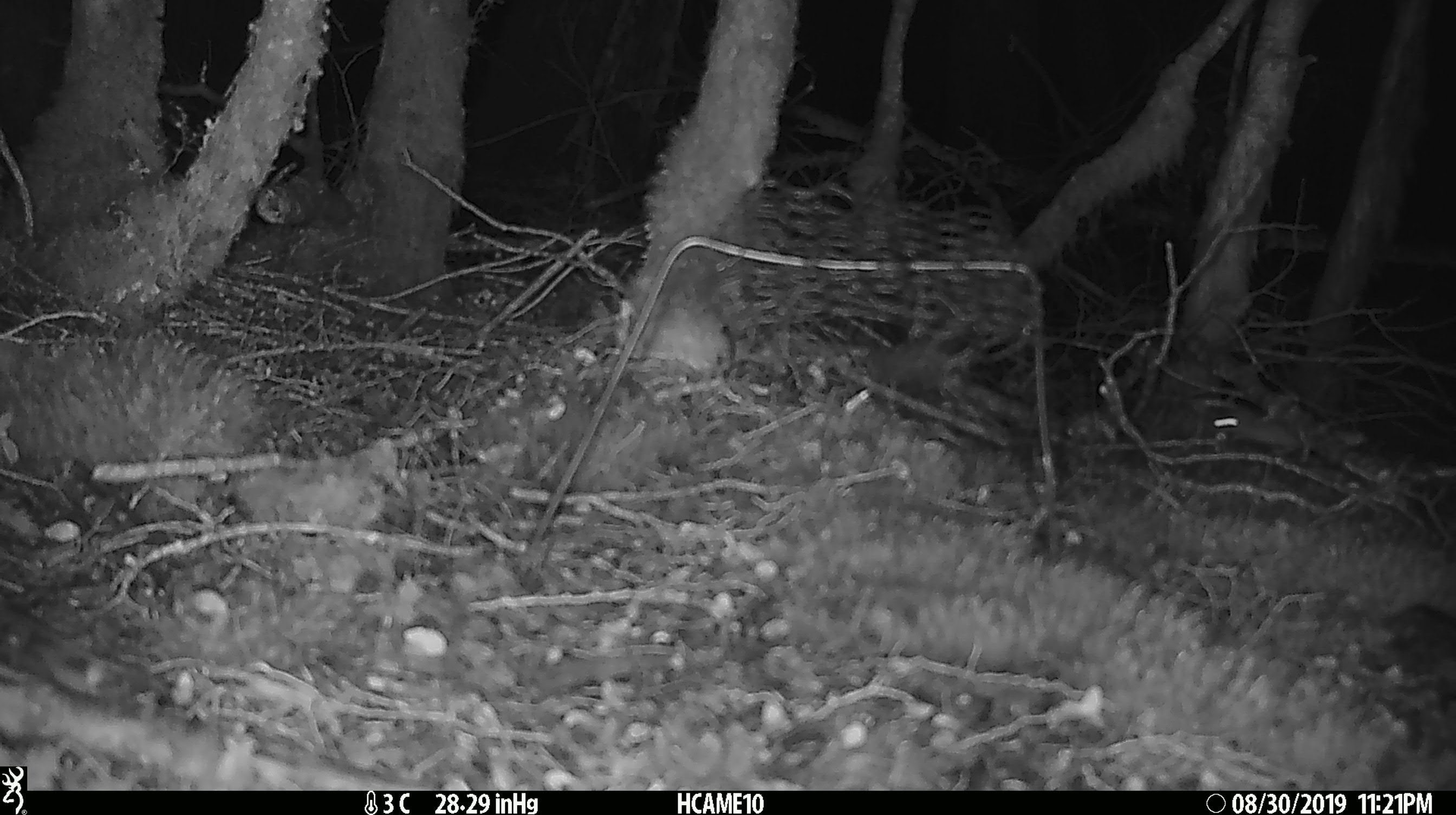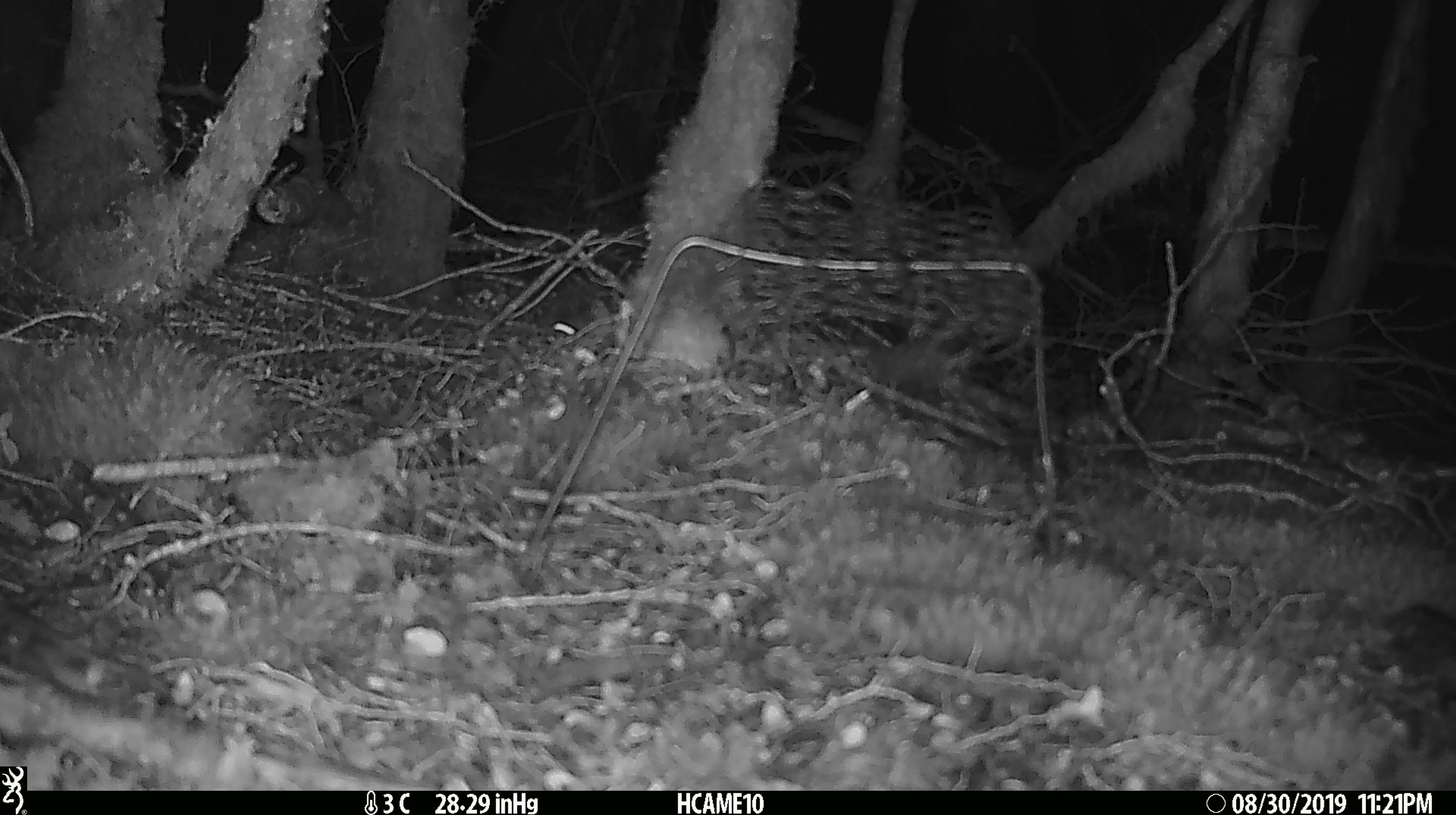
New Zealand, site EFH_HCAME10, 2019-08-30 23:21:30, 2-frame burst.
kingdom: Animalia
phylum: Chordata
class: Mammalia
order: Rodentia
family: Muridae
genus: Mus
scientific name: Mus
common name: mouse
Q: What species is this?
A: Mouse (Mus).